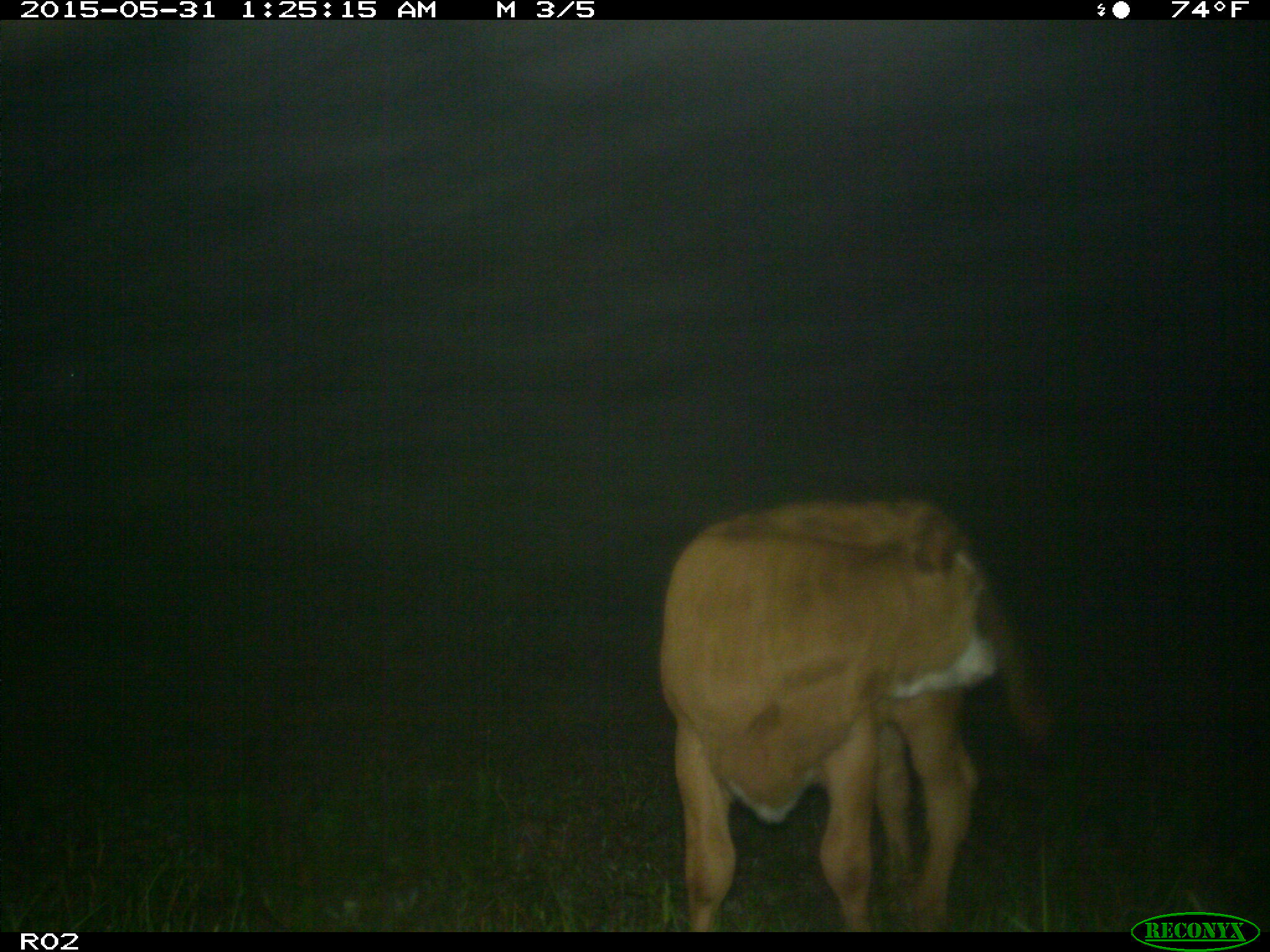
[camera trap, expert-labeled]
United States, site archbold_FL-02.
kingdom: Animalia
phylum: Chordata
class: Mammalia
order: Artiodactyla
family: Bovidae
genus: Bos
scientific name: Bos taurus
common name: domestic cow